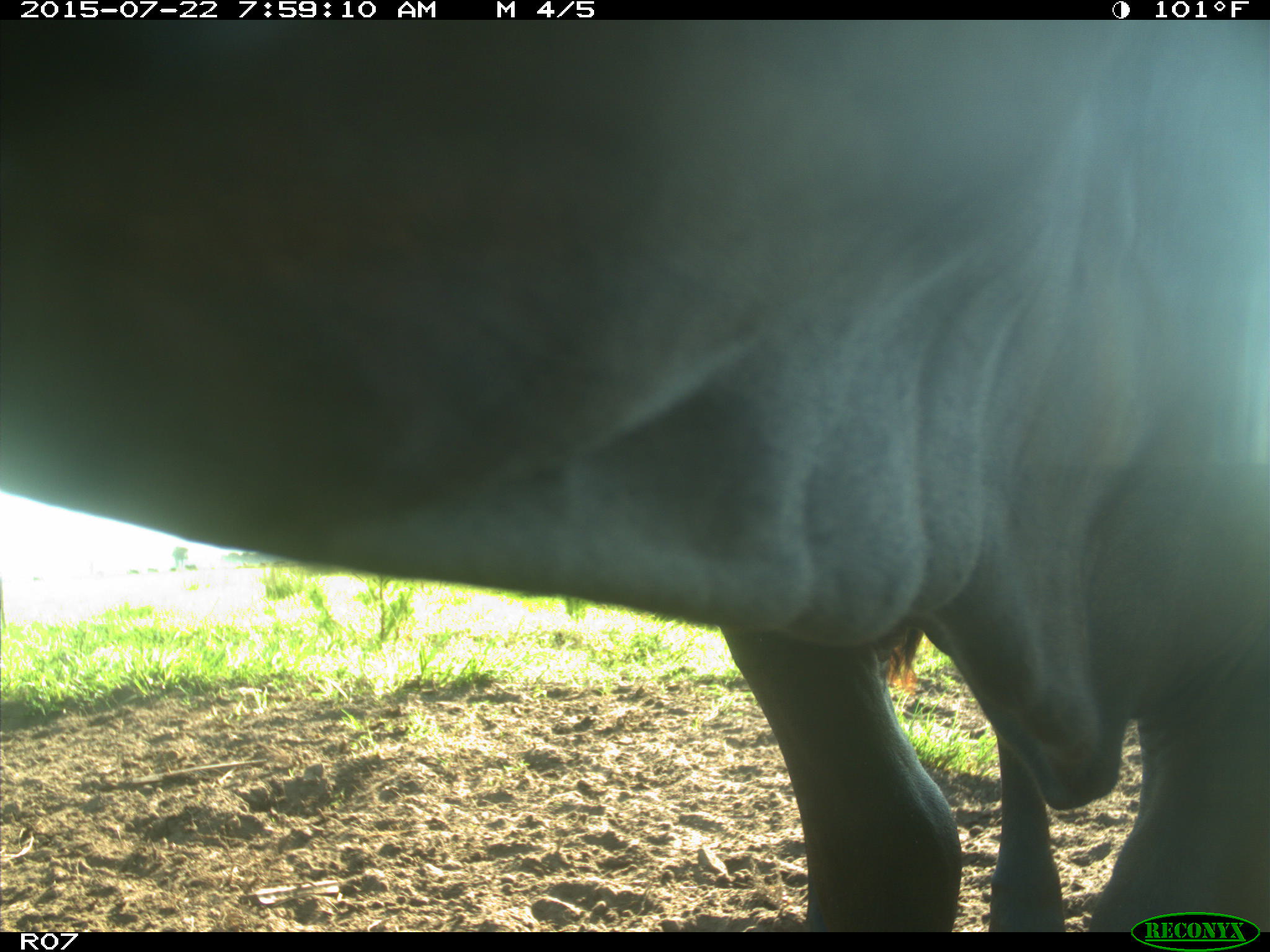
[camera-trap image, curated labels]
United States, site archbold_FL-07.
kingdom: Animalia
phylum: Chordata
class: Mammalia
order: Artiodactyla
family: Bovidae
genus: Bos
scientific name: Bos taurus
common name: domestic cow